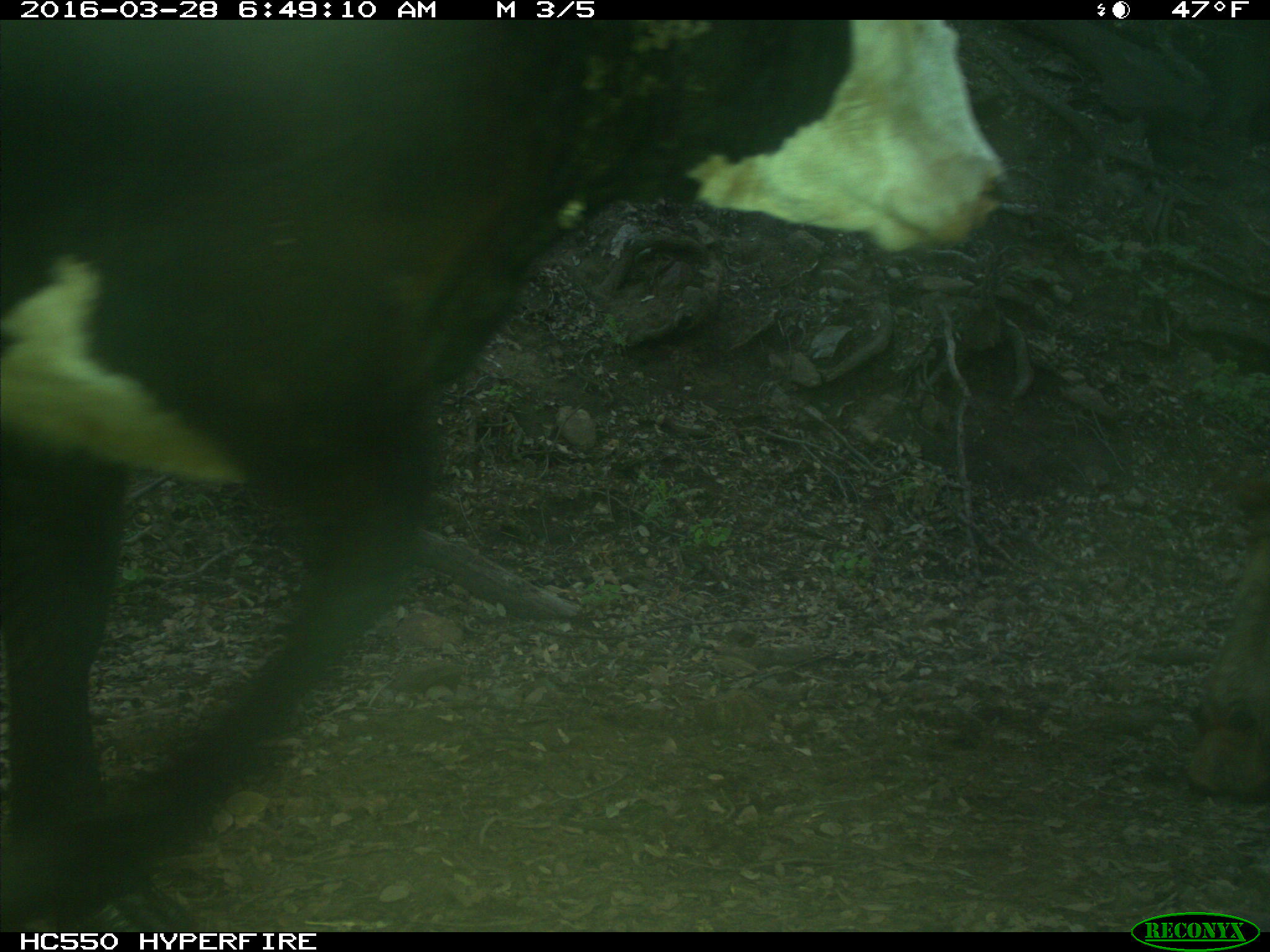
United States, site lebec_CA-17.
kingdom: Animalia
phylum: Chordata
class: Mammalia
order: Artiodactyla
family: Bovidae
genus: Bos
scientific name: Bos taurus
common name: domestic cow